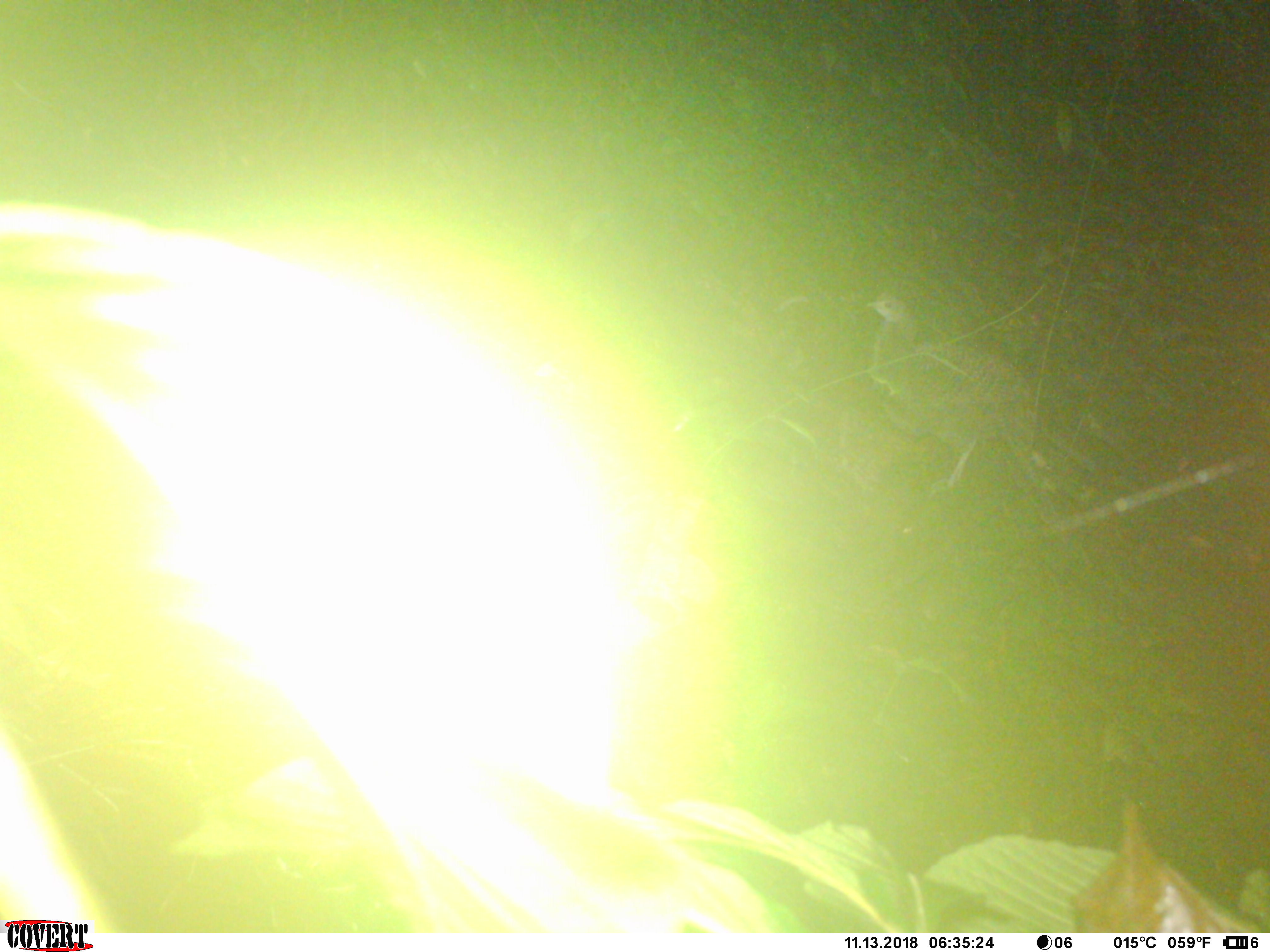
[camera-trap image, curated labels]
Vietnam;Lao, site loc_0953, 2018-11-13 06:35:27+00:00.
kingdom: Animalia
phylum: Chordata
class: Aves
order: Galliformes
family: Phasianidae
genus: Polyplectron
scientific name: Polyplectron bicalcaratum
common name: gray peacock-pheasant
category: grey peacock pheasant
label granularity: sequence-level